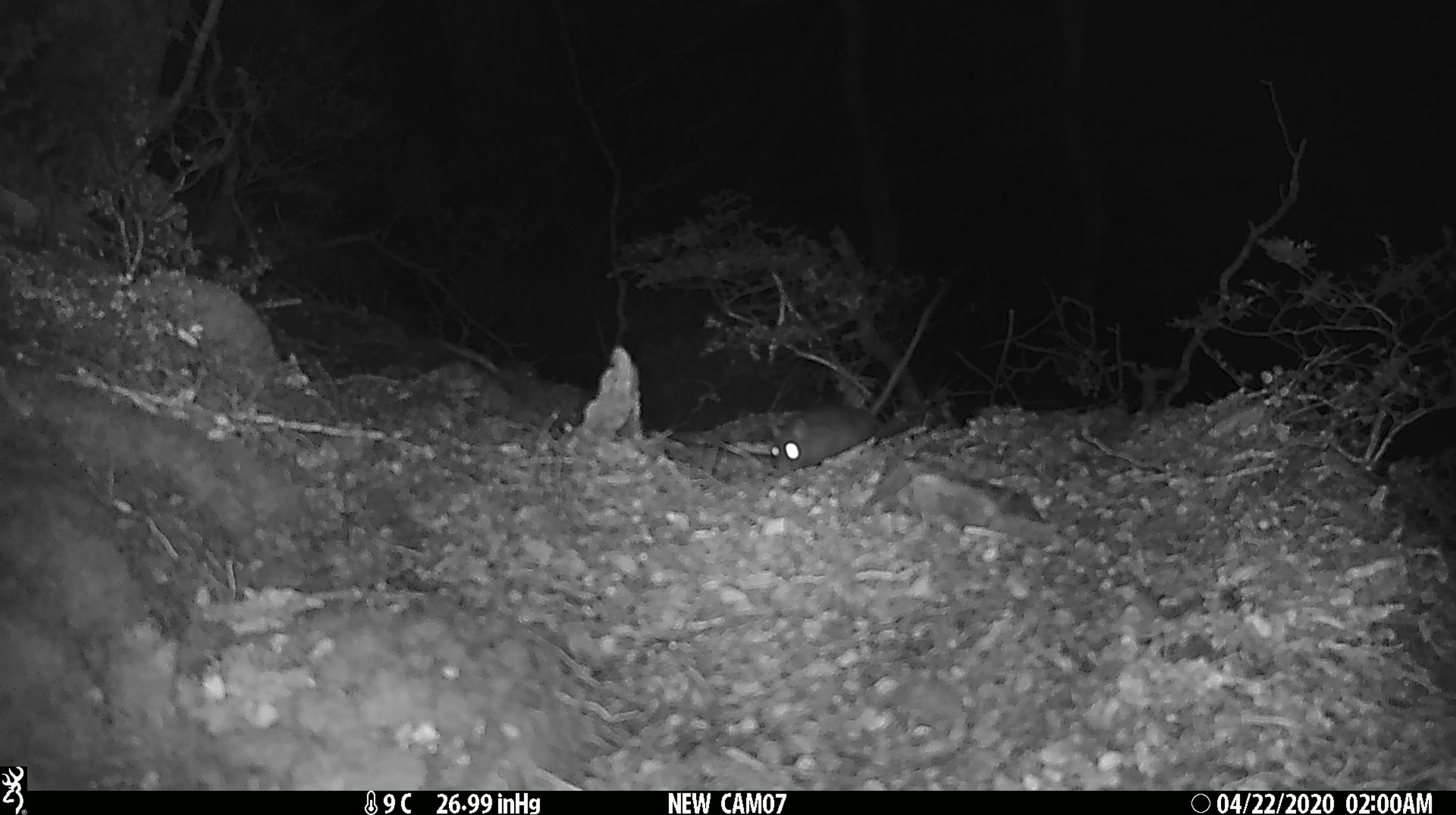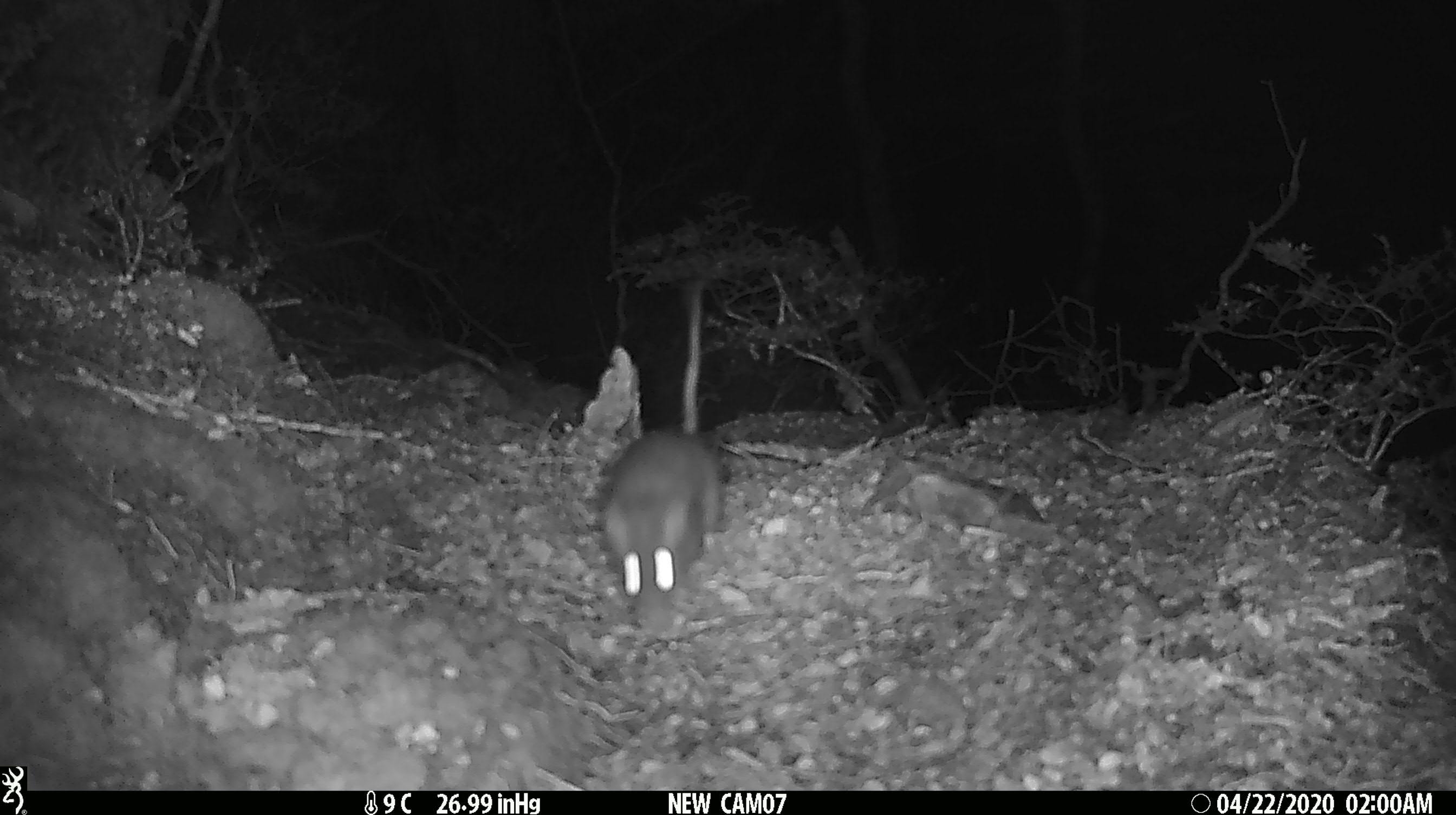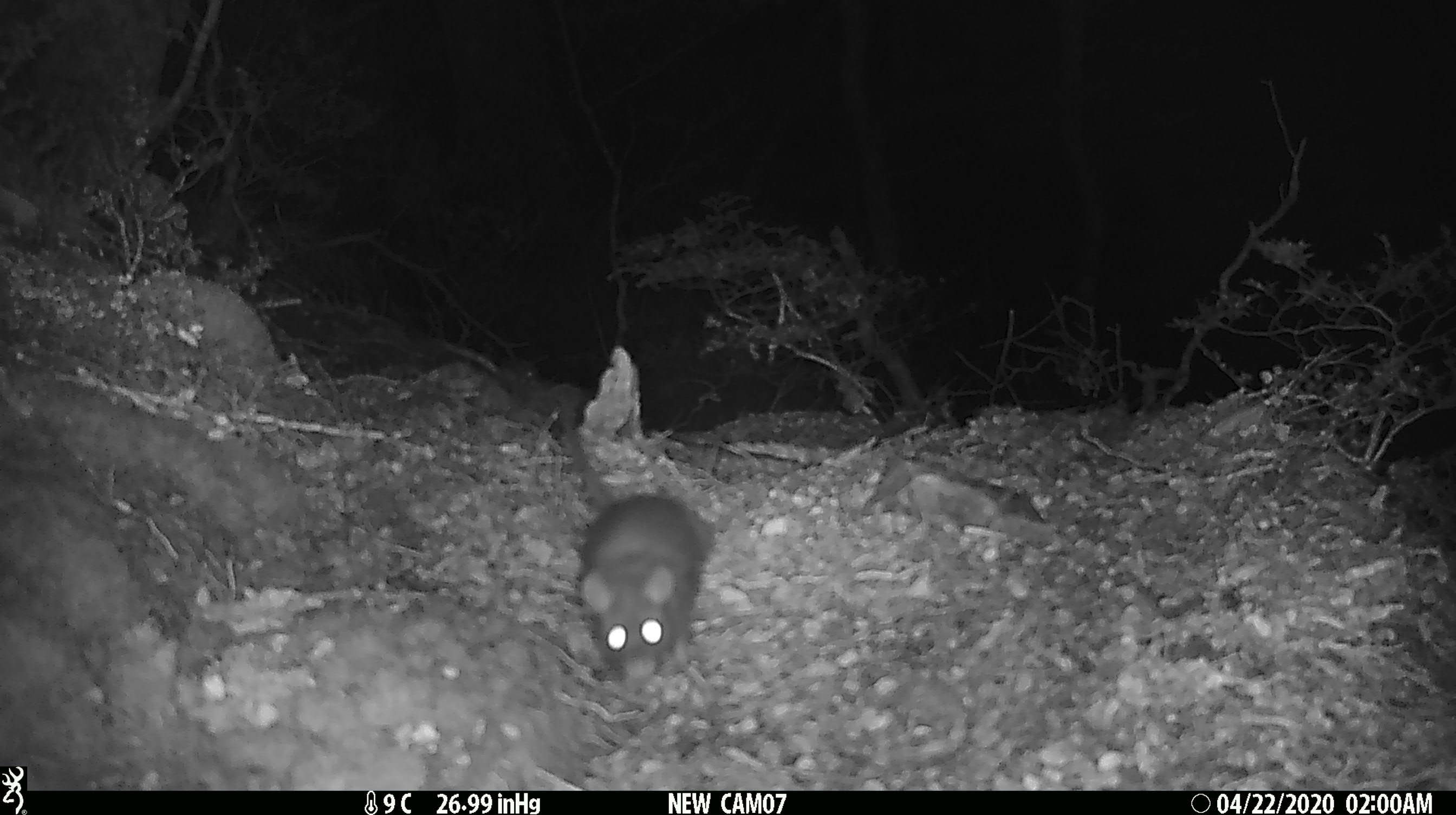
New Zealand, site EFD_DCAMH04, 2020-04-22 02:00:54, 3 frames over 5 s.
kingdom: Animalia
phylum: Chordata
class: Mammalia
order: Rodentia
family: Muridae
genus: Rattus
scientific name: Rattus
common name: rat